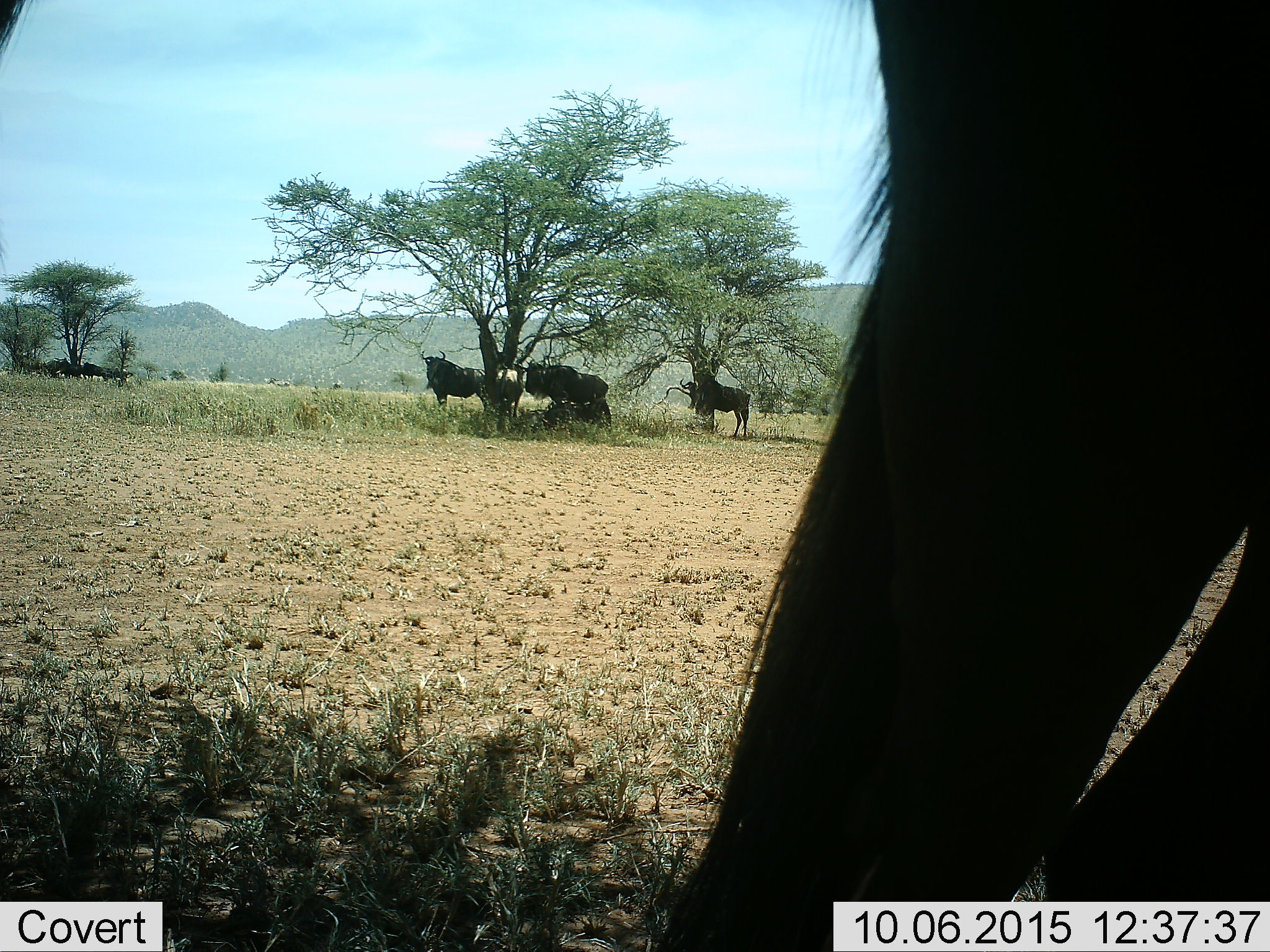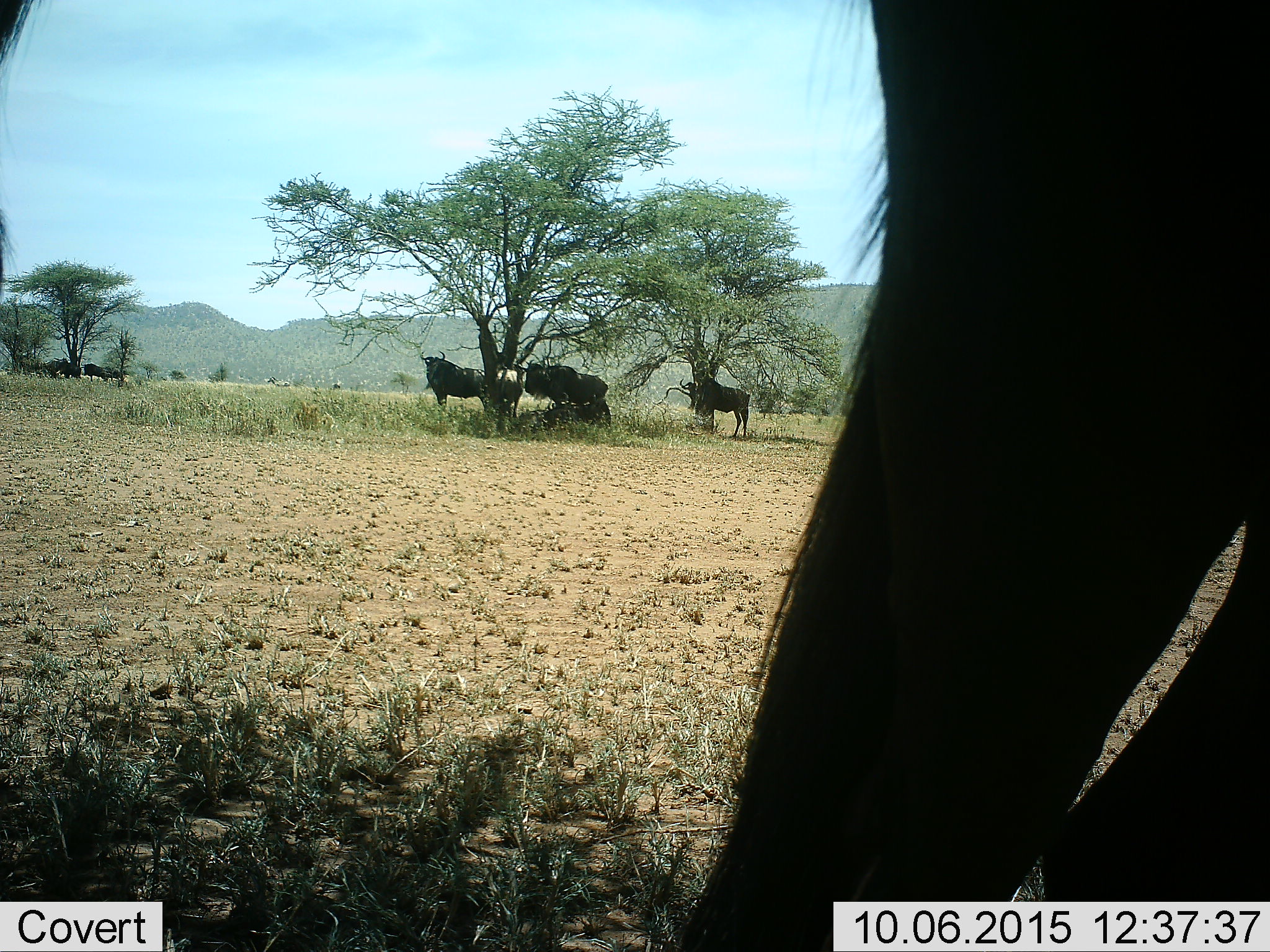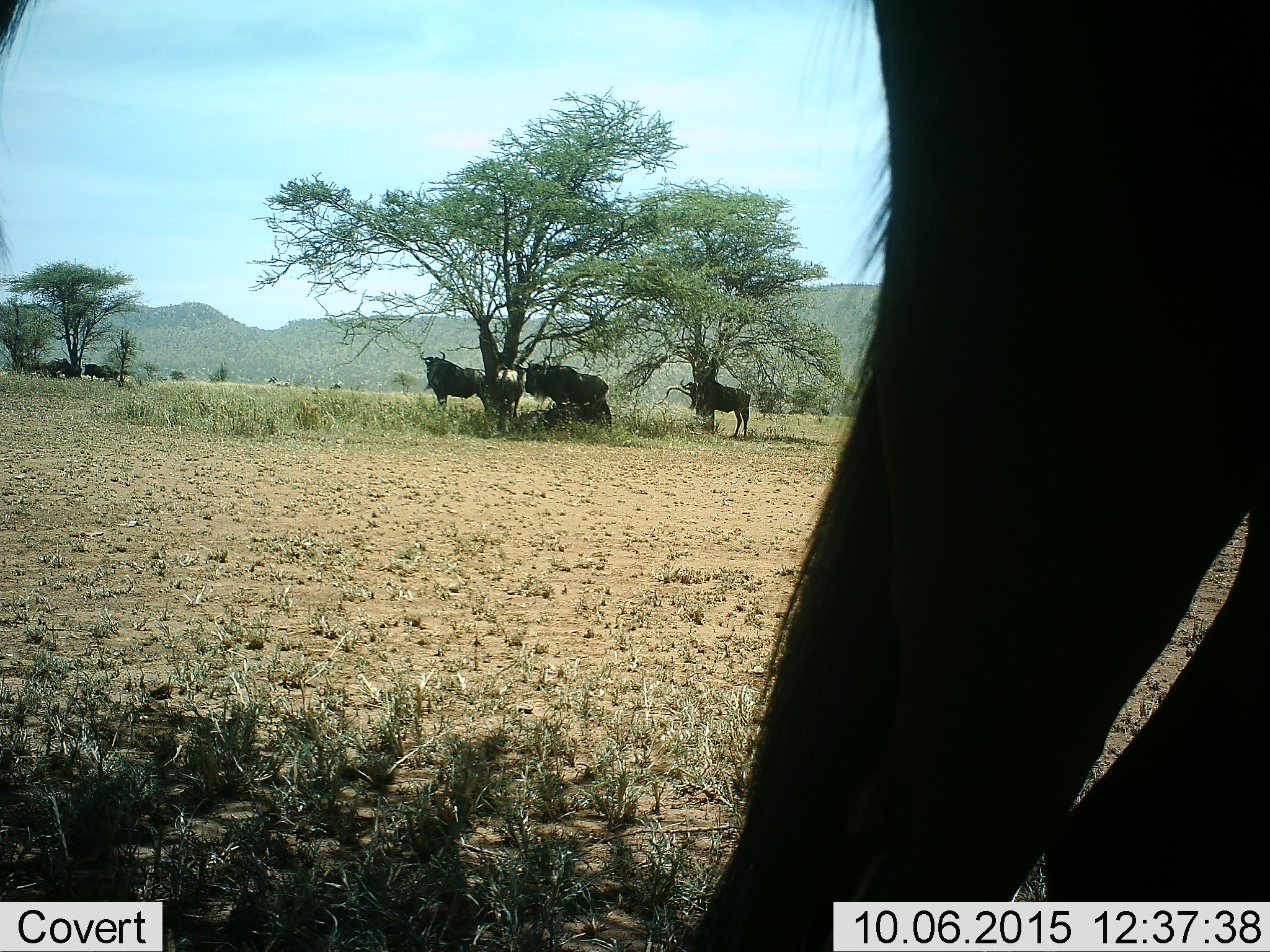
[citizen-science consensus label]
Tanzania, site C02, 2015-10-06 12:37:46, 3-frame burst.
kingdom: Animalia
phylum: Chordata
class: Mammalia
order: Artiodactyla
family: Bovidae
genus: Connochaetes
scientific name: Connochaetes taurinus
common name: blue wildebeest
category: wildebeest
Wildebeest (blue wildebeest) (Connochaetes taurinus), count 10. Behavior (volunteer vote fractions): standing 100%, resting 60%, moving 0%, interacting 0%. Young present (vote fraction): 0%. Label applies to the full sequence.